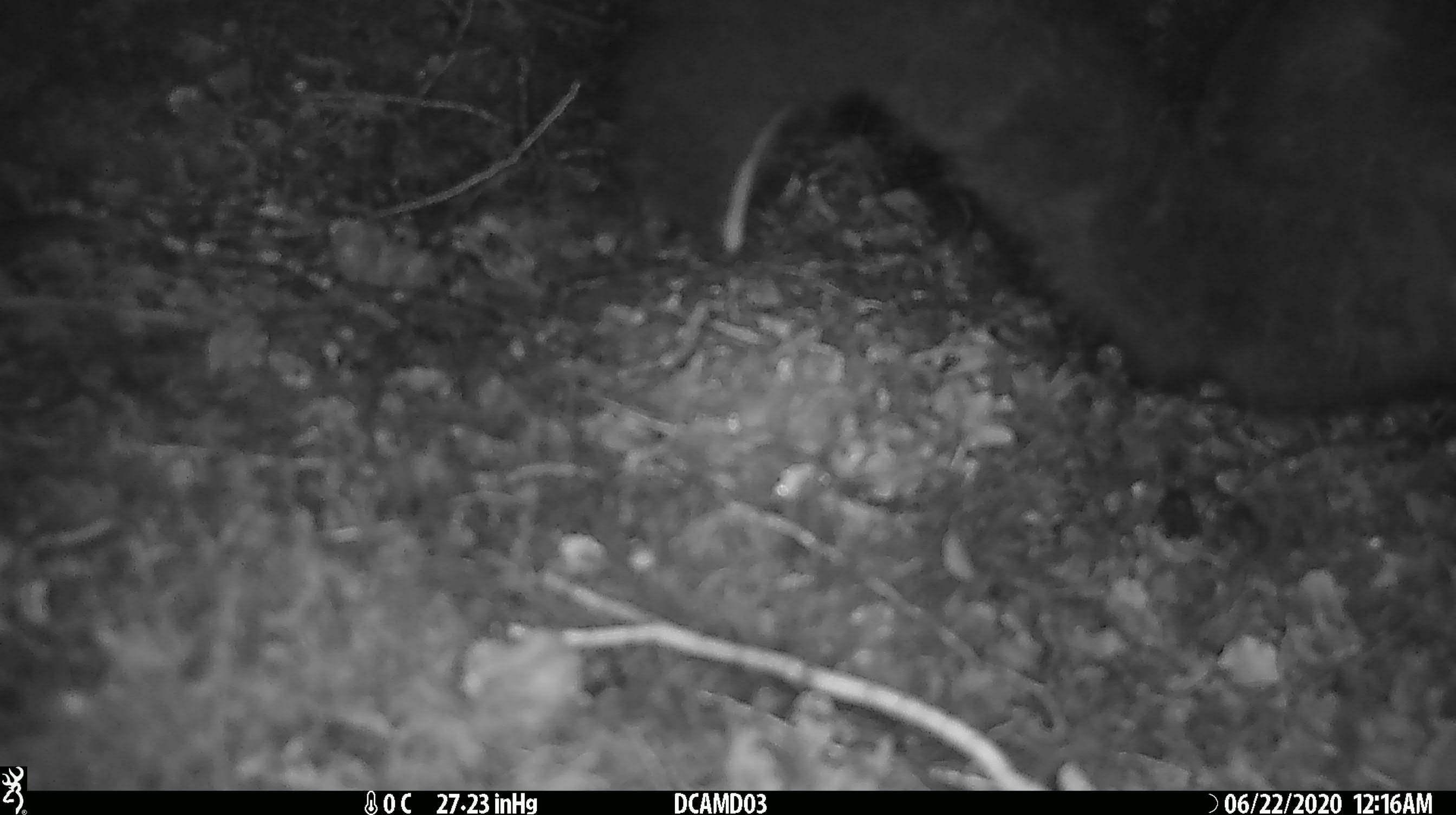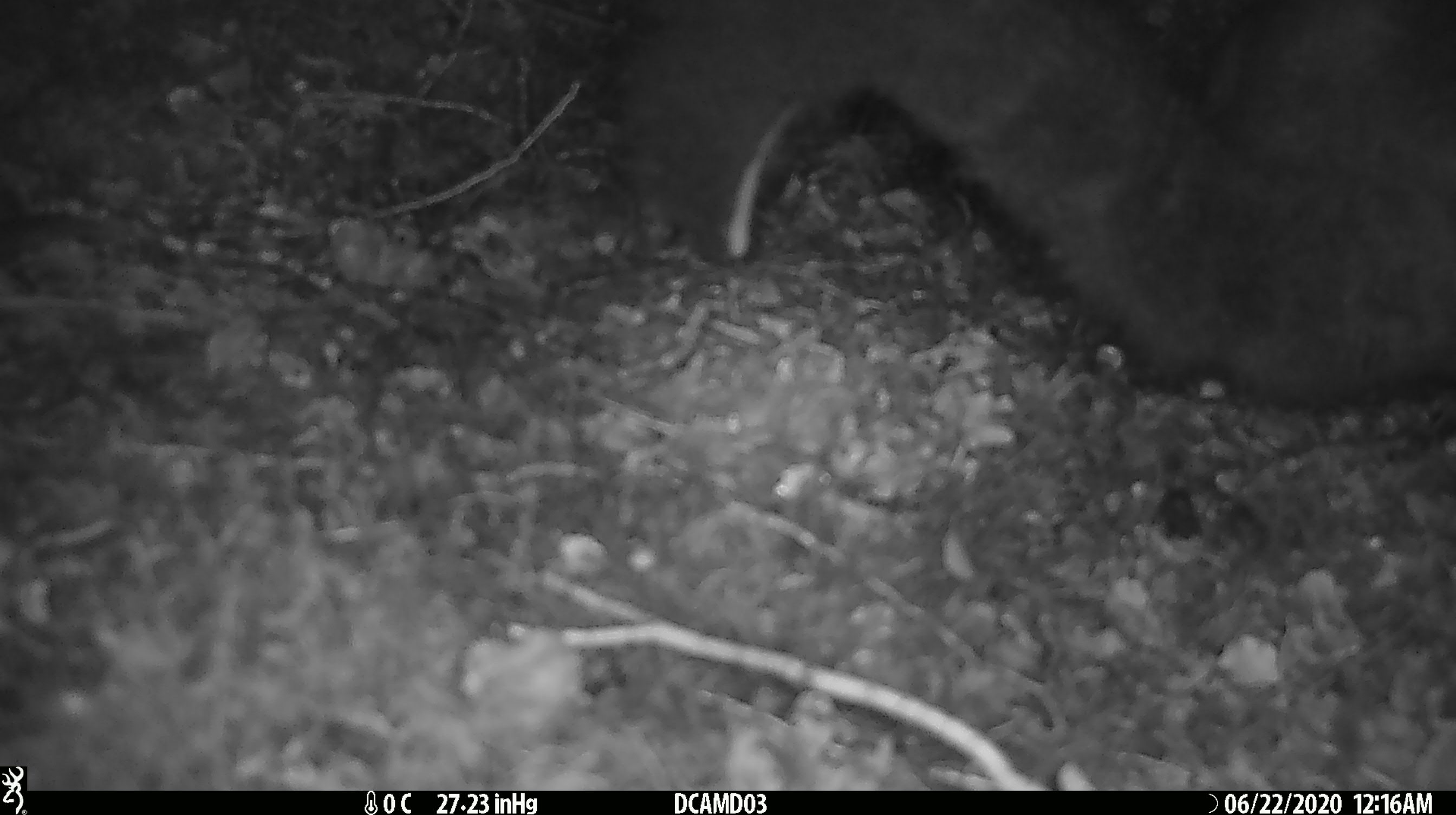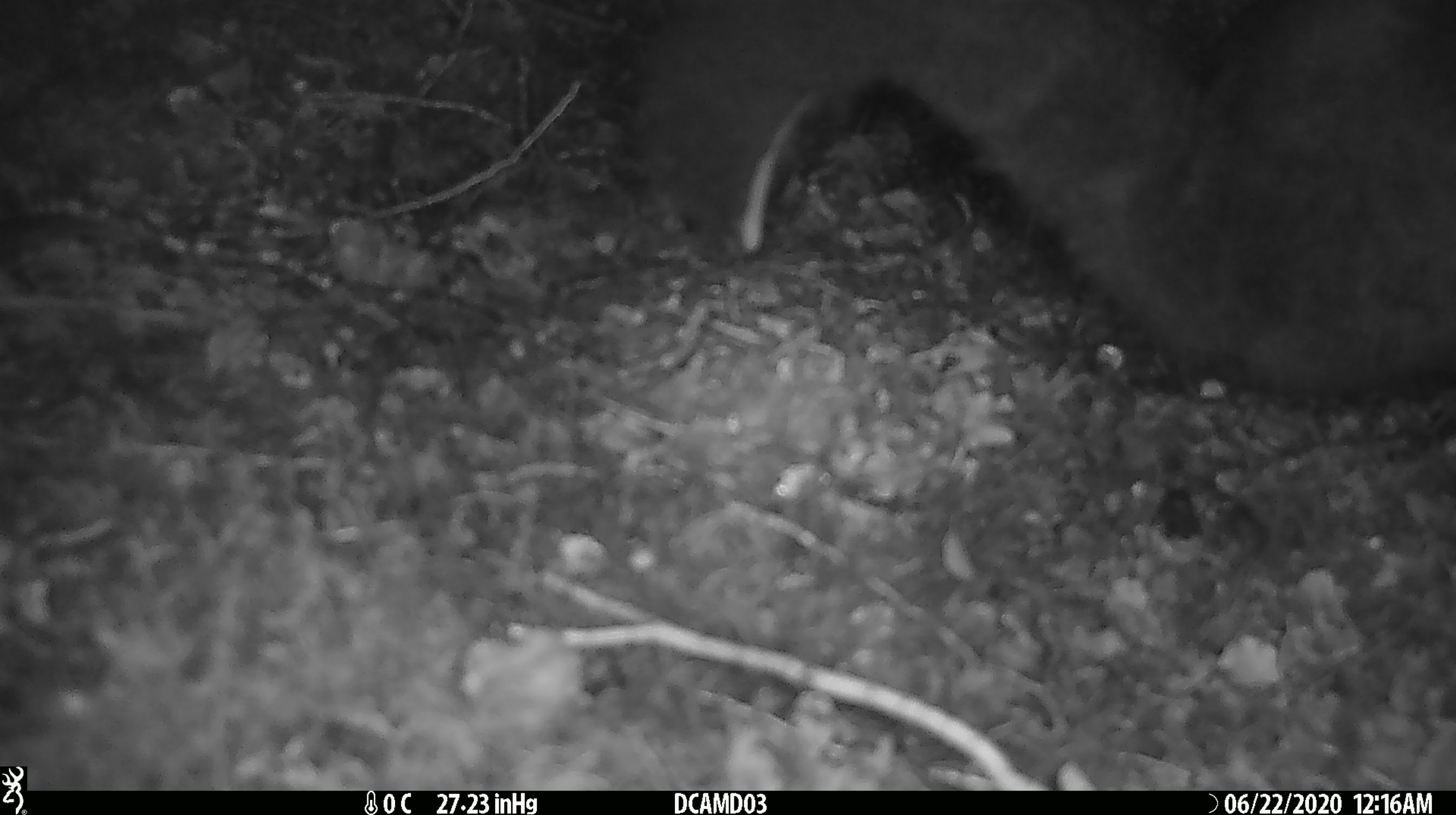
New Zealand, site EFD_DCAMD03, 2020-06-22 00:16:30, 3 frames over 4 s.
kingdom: Animalia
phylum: Chordata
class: Mammalia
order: Diprotodontia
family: Phalangeridae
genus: Trichosurus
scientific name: Trichosurus vulpecula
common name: common brushtail possum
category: possum